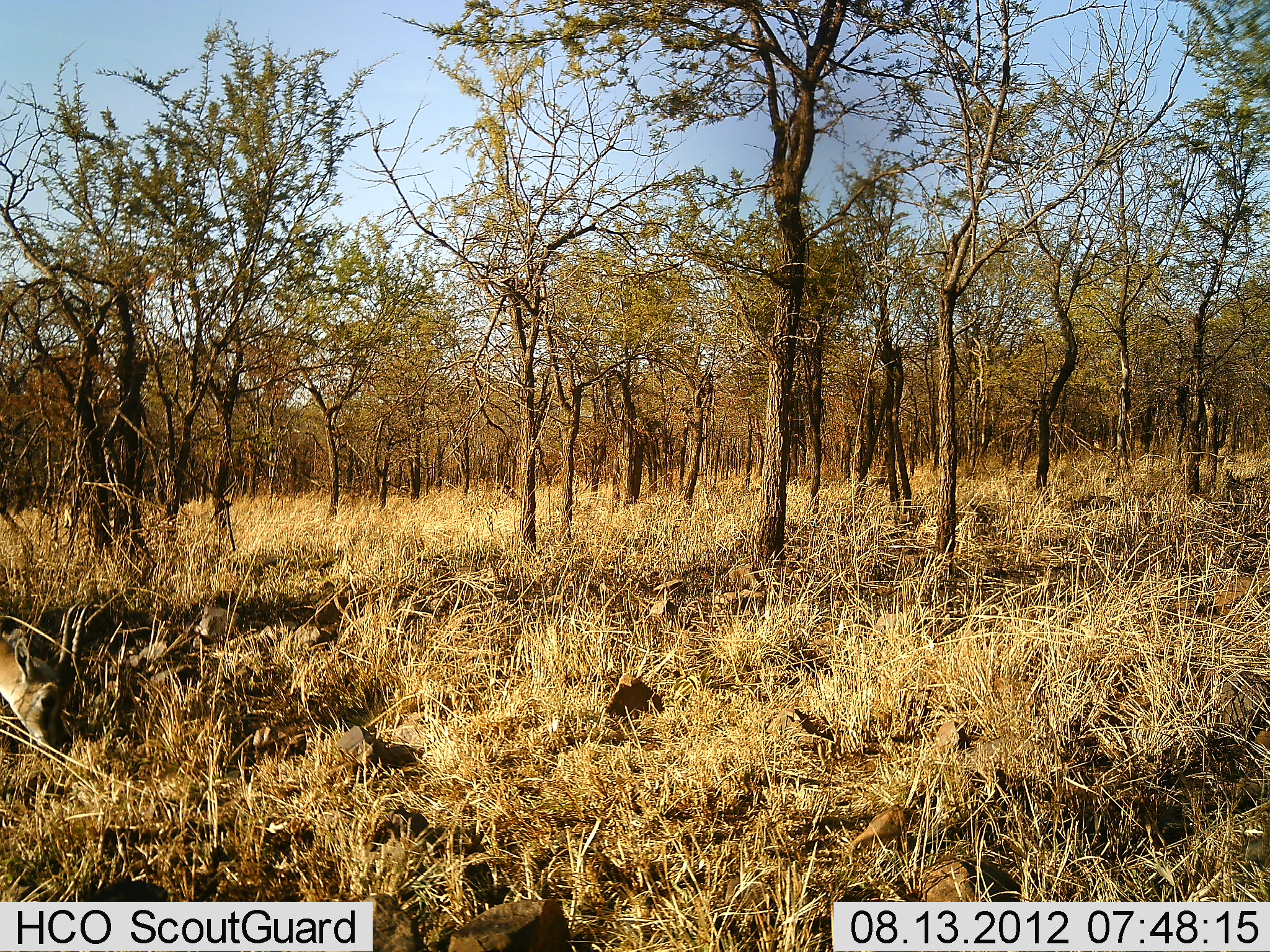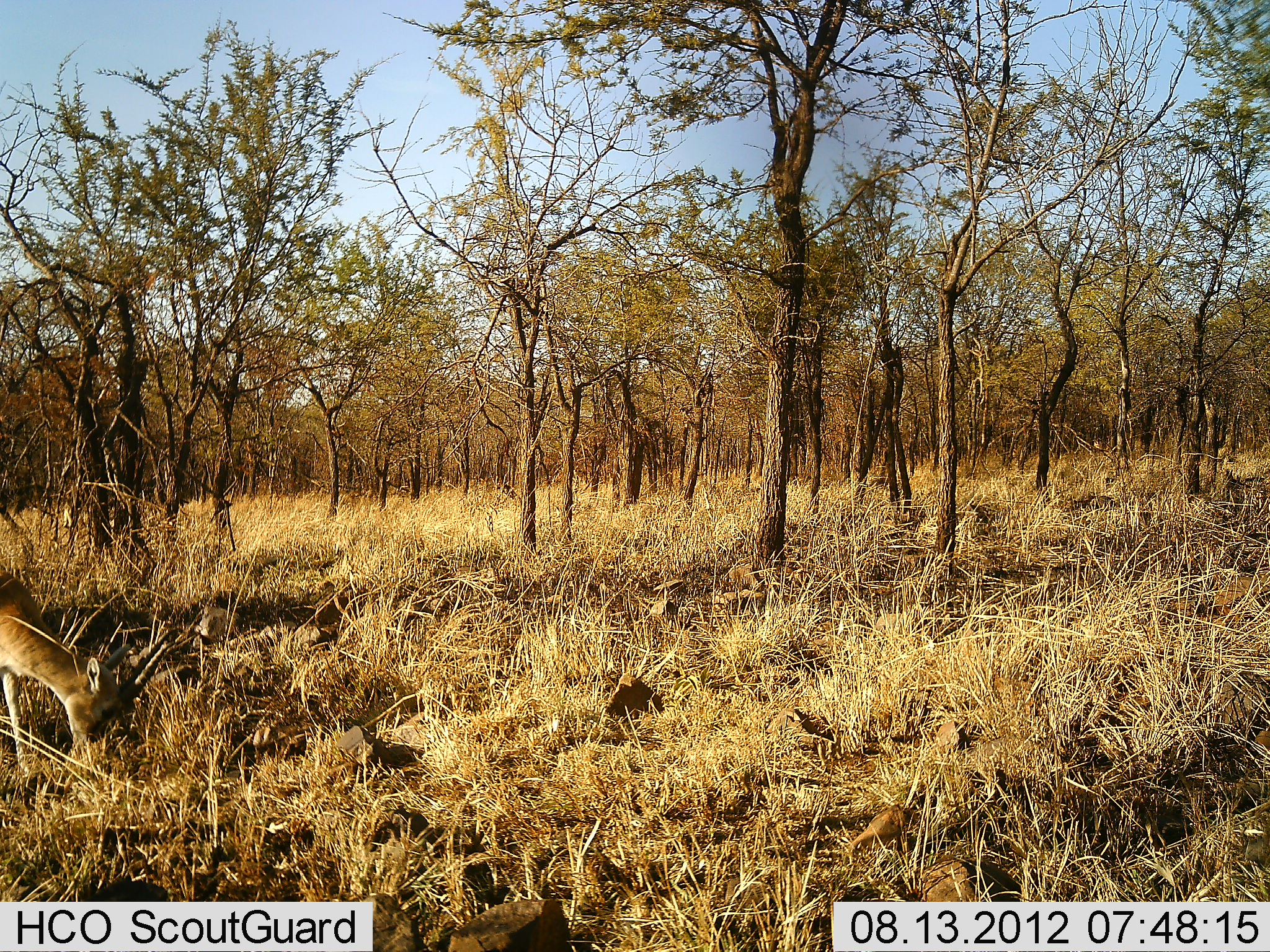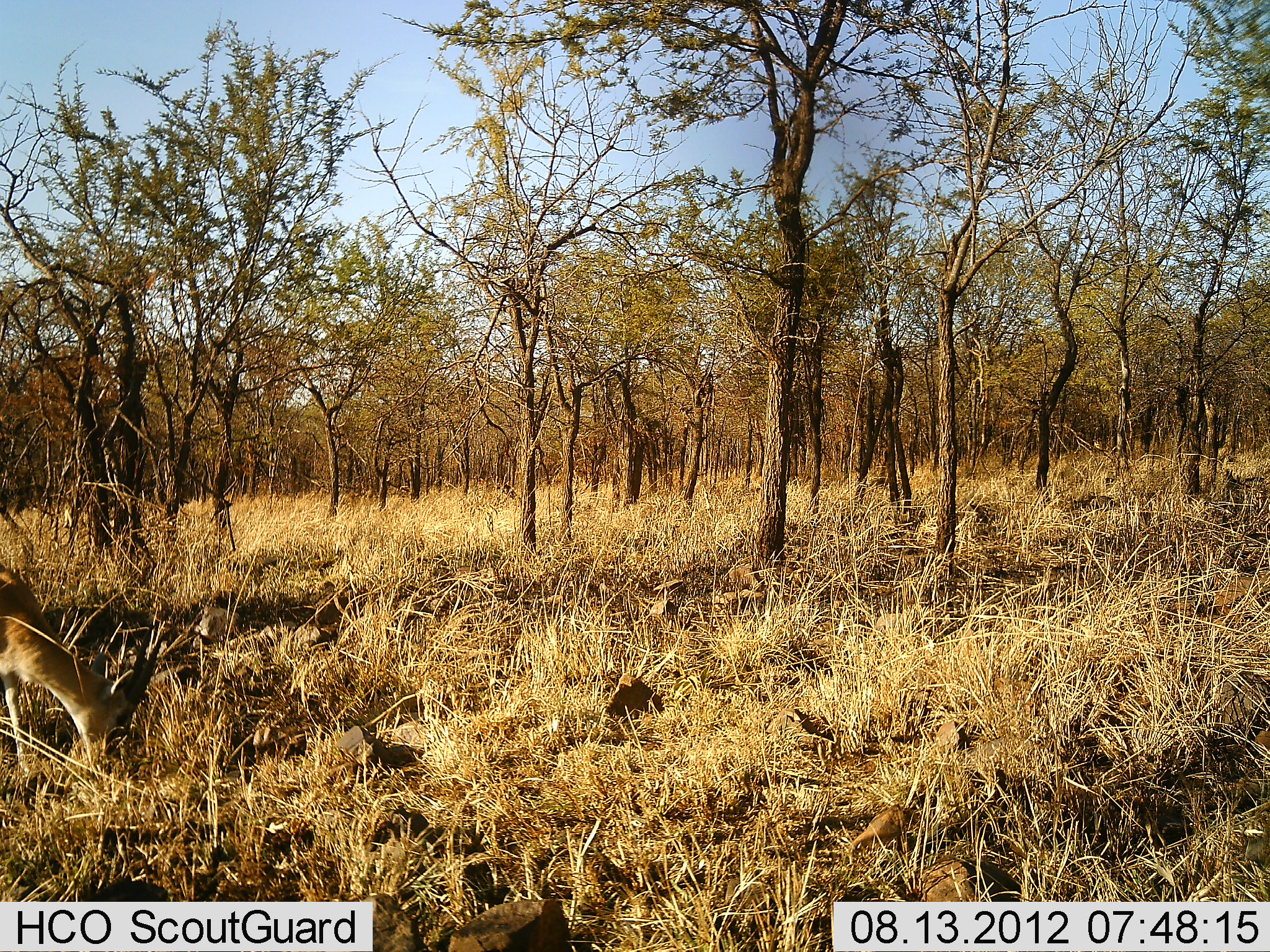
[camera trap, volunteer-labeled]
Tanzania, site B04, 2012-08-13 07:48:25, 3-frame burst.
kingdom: Animalia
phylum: Chordata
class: Mammalia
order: Artiodactyla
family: Bovidae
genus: Eudorcas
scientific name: Eudorcas thomsonii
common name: thomson's gazelle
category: gazellethomsons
Gazellethomsons (thomson's gazelle) (Eudorcas thomsonii), count 1. Behavior (volunteer vote fractions): standing 0%, resting 0%, moving 10%, interacting 0%. Young present (vote fraction): 0%. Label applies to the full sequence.